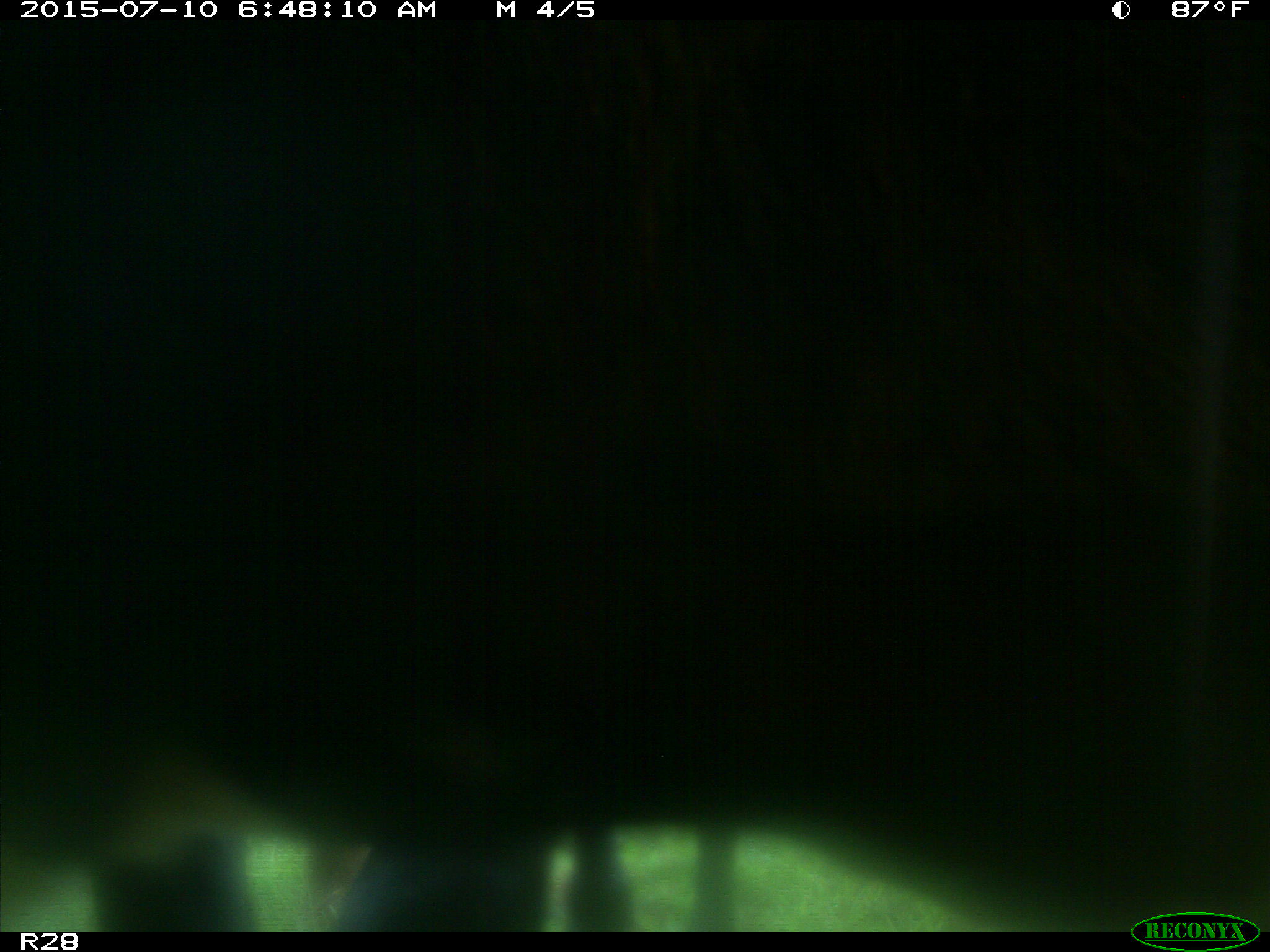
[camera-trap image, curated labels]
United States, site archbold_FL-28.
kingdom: Animalia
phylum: Chordata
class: Mammalia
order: Artiodactyla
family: Bovidae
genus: Bos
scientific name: Bos taurus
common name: domestic cow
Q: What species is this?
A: Bos taurus (domestic cow).